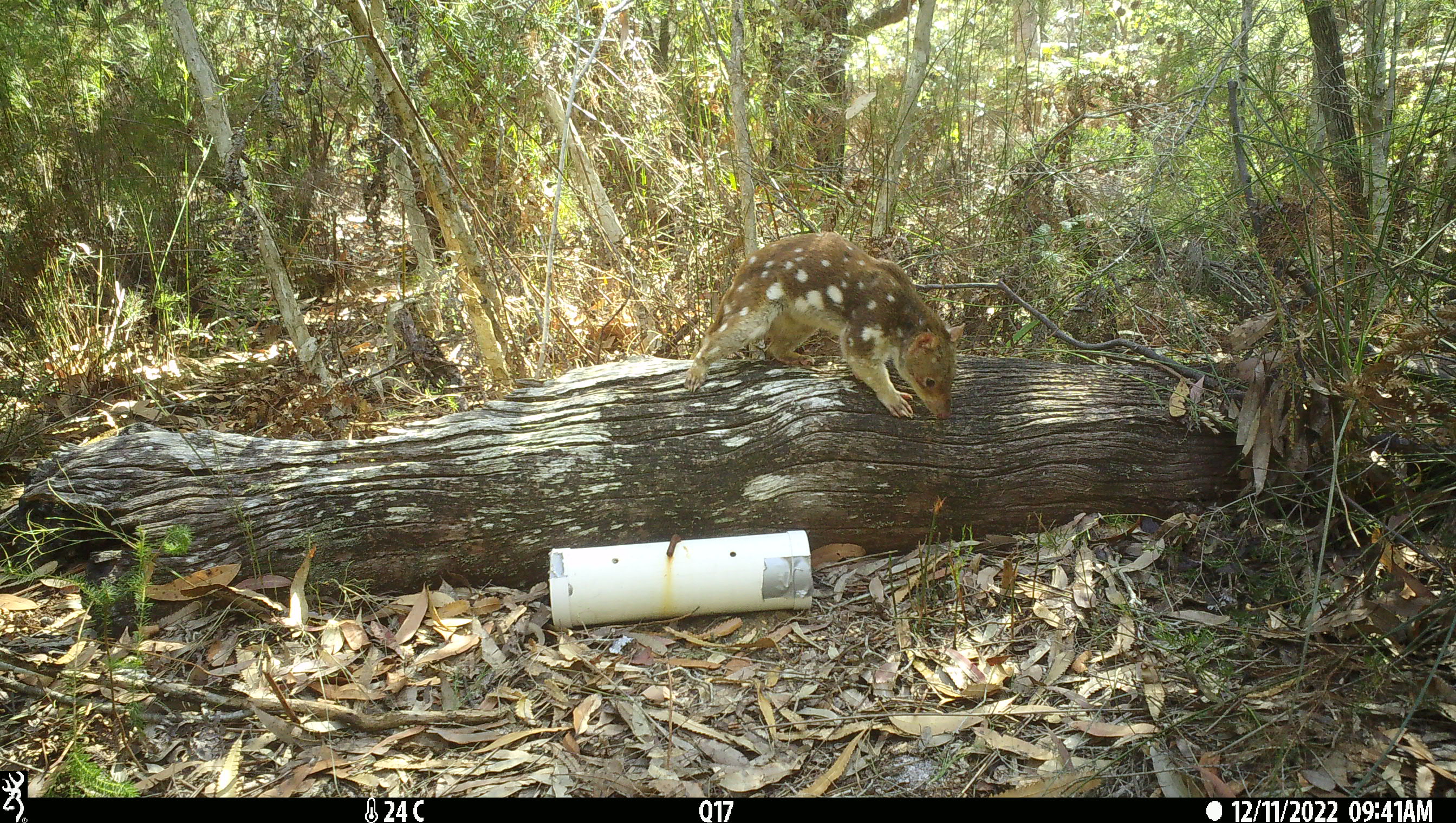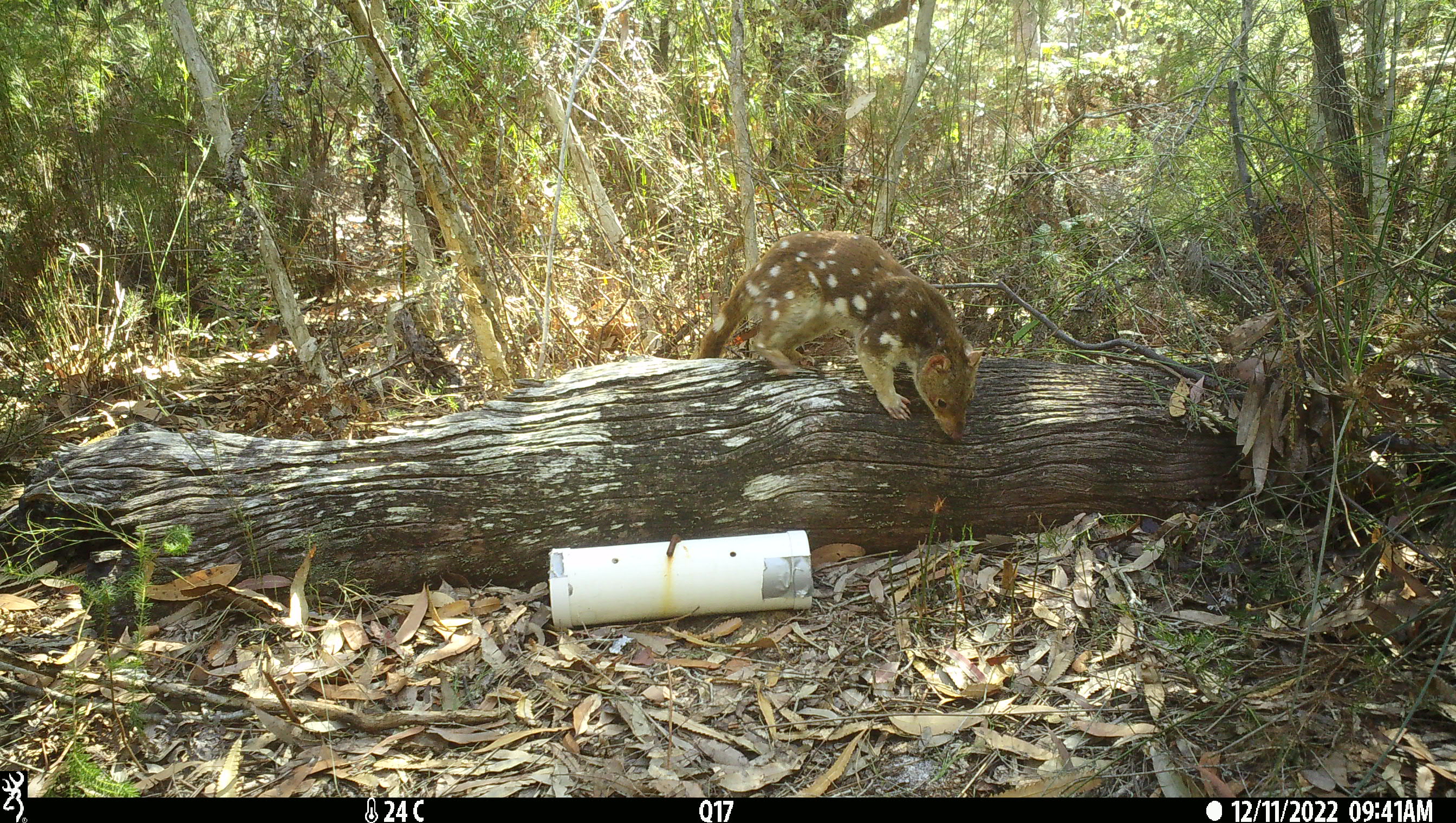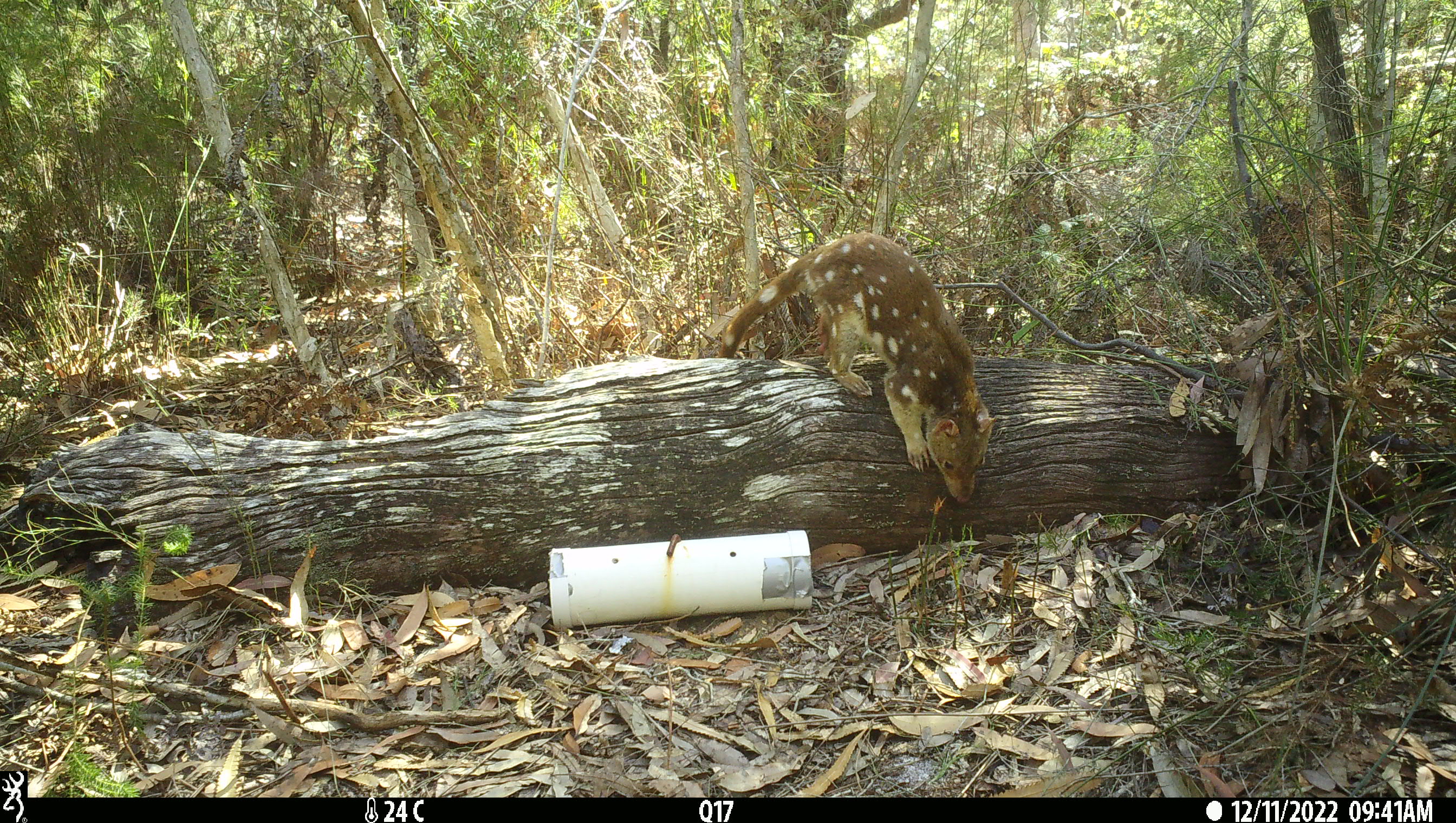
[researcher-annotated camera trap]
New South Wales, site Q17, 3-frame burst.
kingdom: Animalia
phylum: Chordata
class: Mammalia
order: Dasyuromorphia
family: Dasyuridae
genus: Dasyurus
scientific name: Dasyurus maculatus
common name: spotted-tailed quoll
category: quoll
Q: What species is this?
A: Quoll (spotted-tailed quoll) (Dasyurus maculatus).